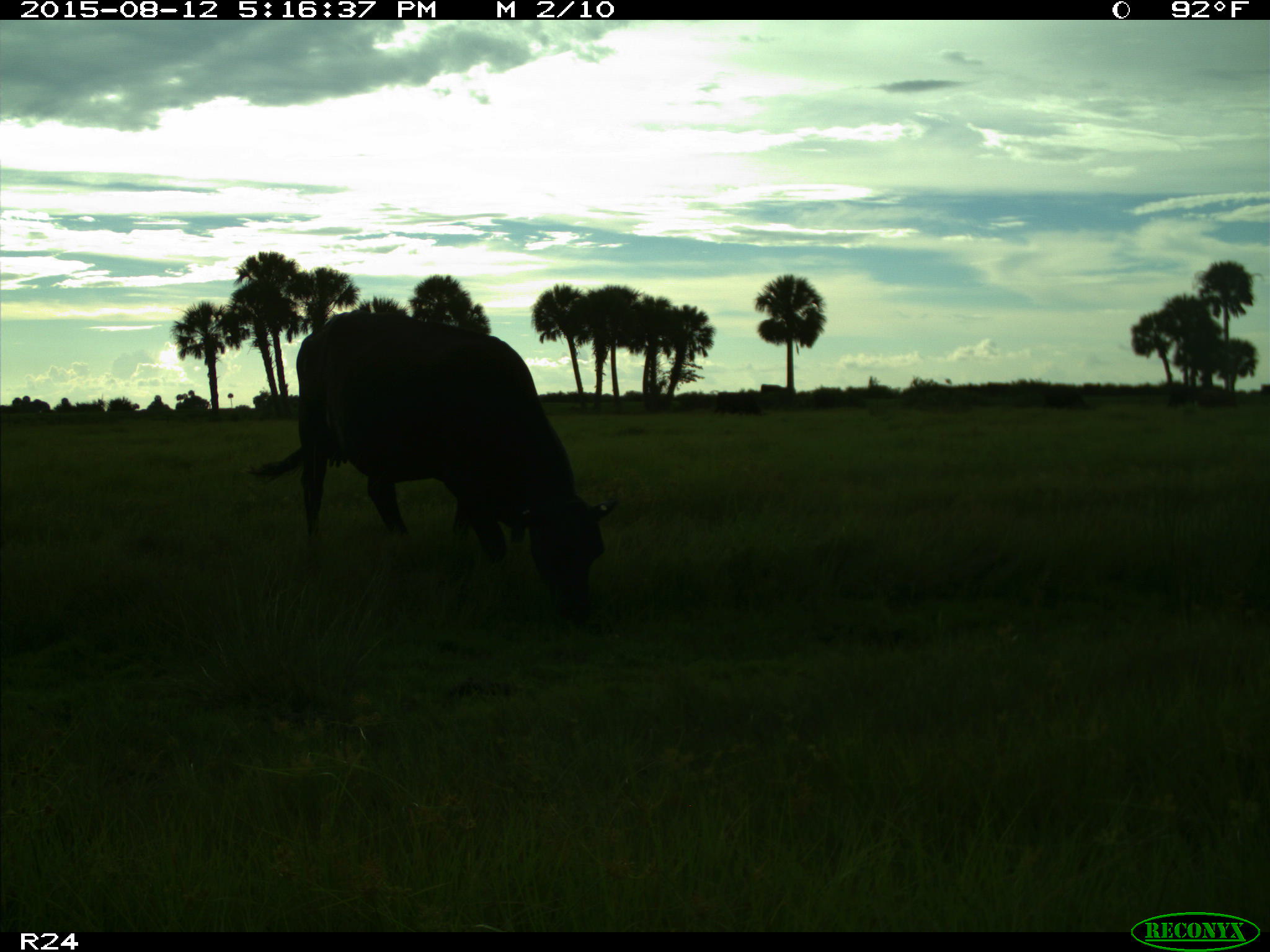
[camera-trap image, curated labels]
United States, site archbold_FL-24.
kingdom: Animalia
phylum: Chordata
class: Mammalia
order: Artiodactyla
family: Bovidae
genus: Bos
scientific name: Bos taurus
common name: domestic cow